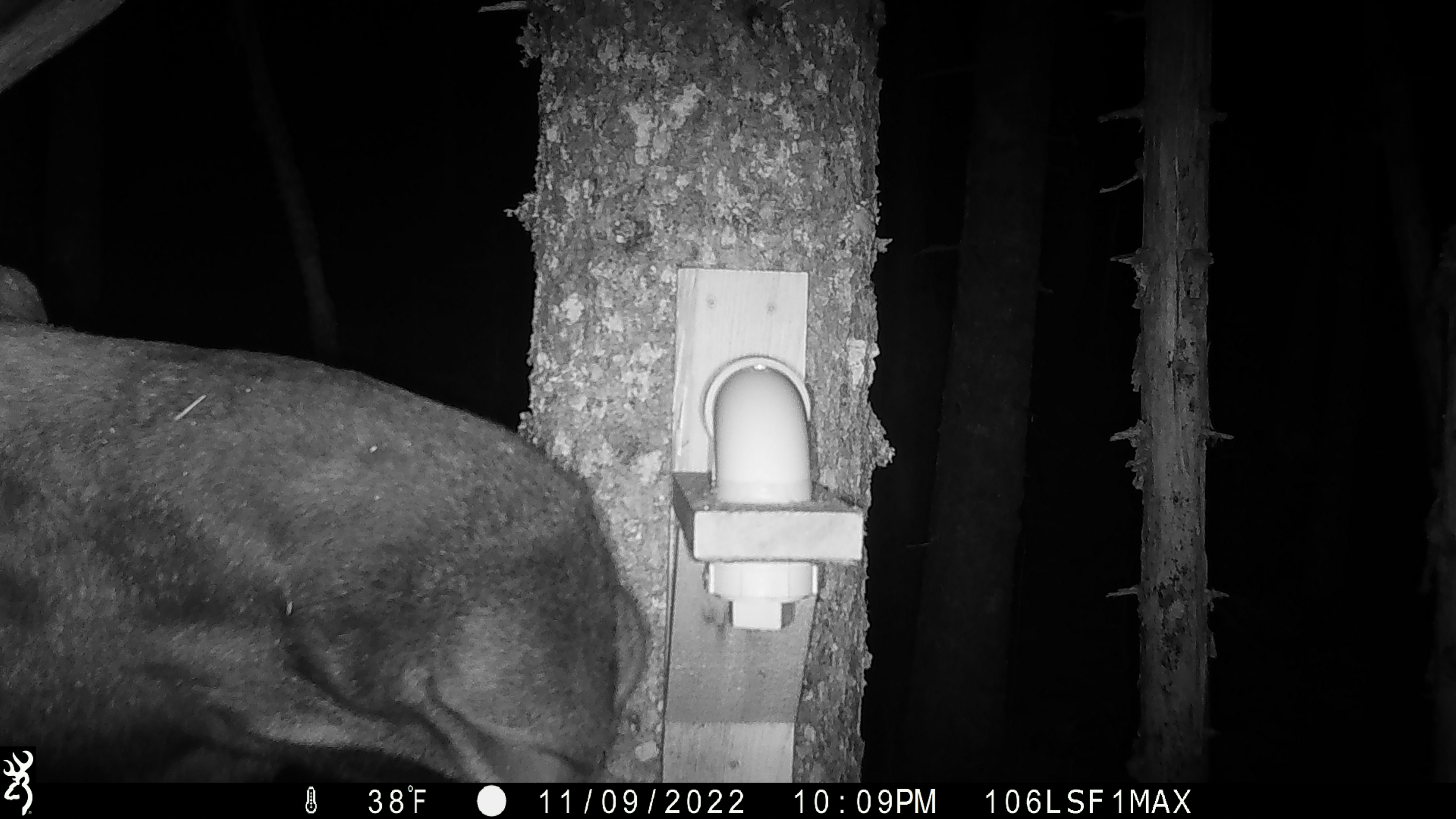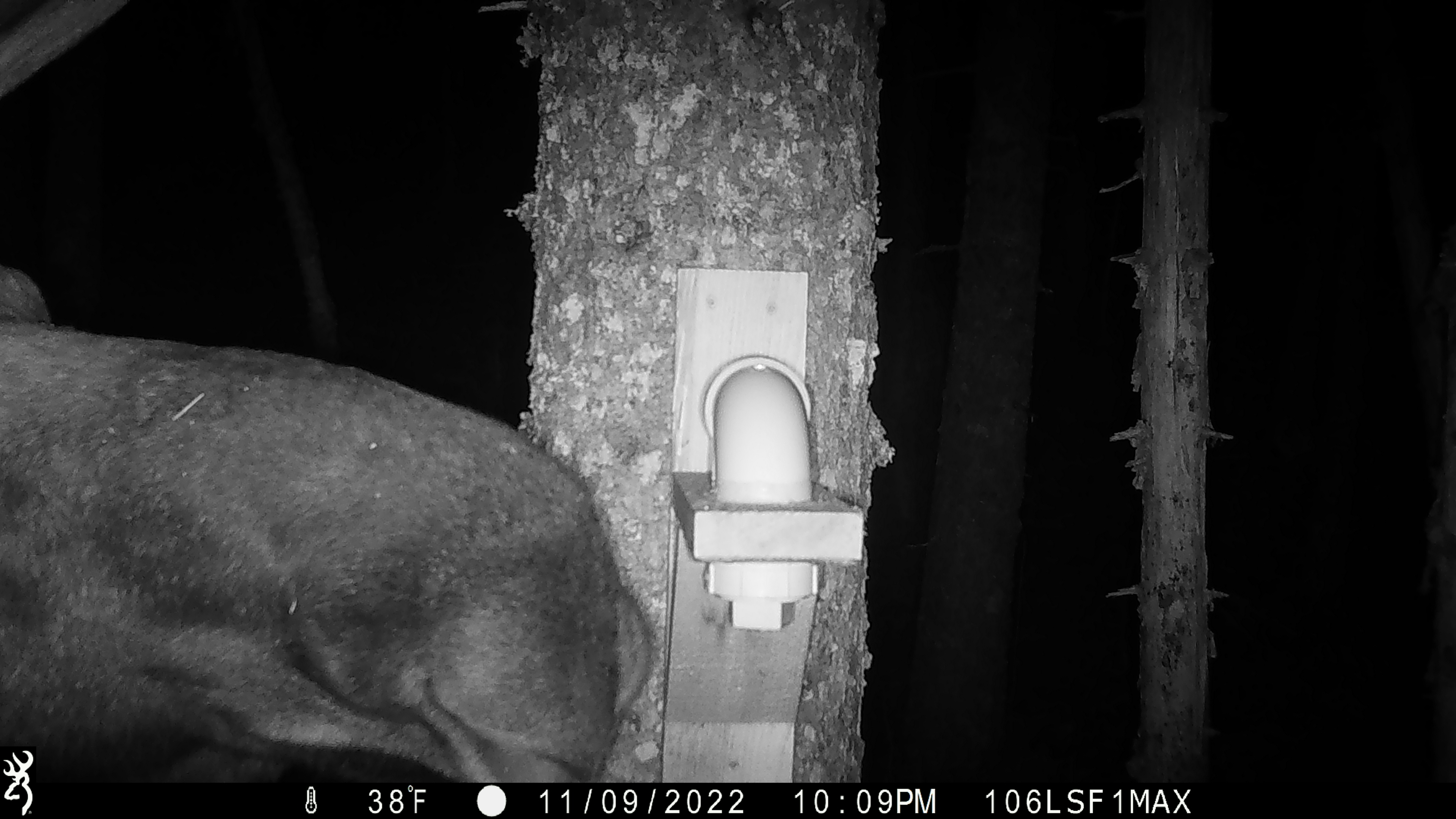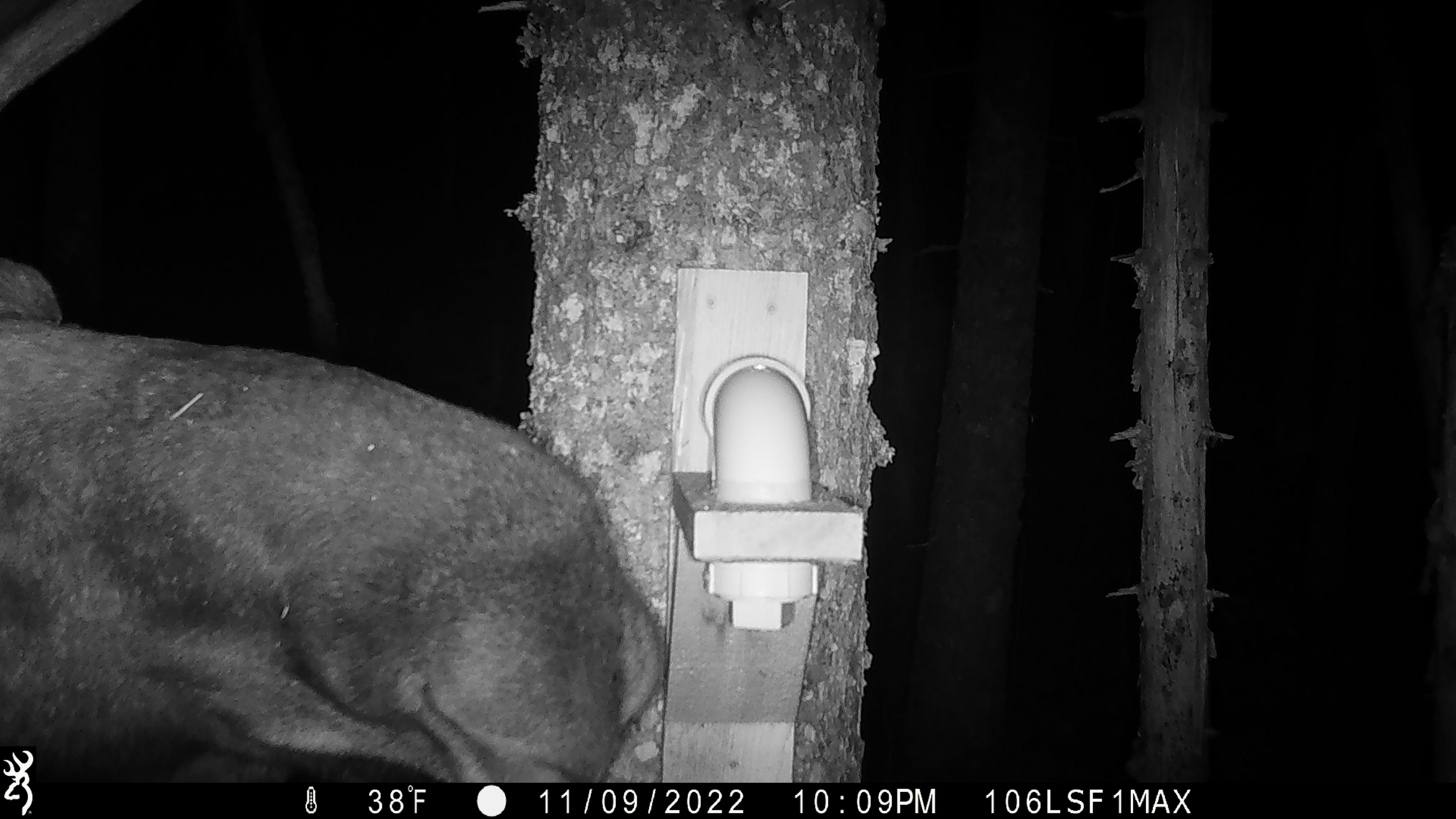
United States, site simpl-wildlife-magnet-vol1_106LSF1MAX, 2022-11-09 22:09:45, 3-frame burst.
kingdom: Animalia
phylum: Chordata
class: Mammalia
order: Artiodactyla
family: Cervidae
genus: Alces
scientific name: Alces alces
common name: moose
Moose (Alces alces).